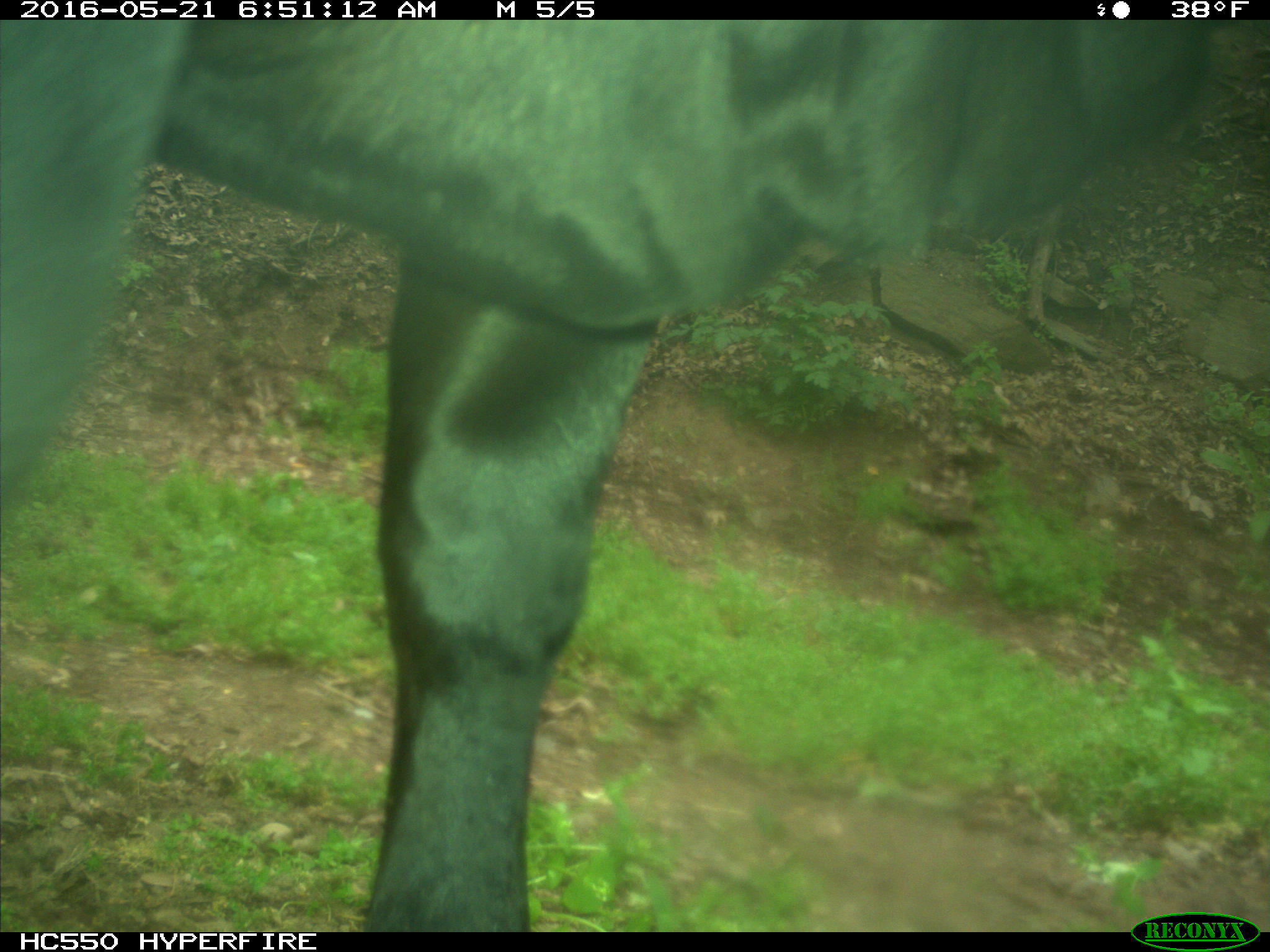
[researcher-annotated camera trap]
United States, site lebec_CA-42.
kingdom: Animalia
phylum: Chordata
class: Mammalia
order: Artiodactyla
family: Bovidae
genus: Bos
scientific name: Bos taurus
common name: domestic cow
Bos taurus (domestic cow).